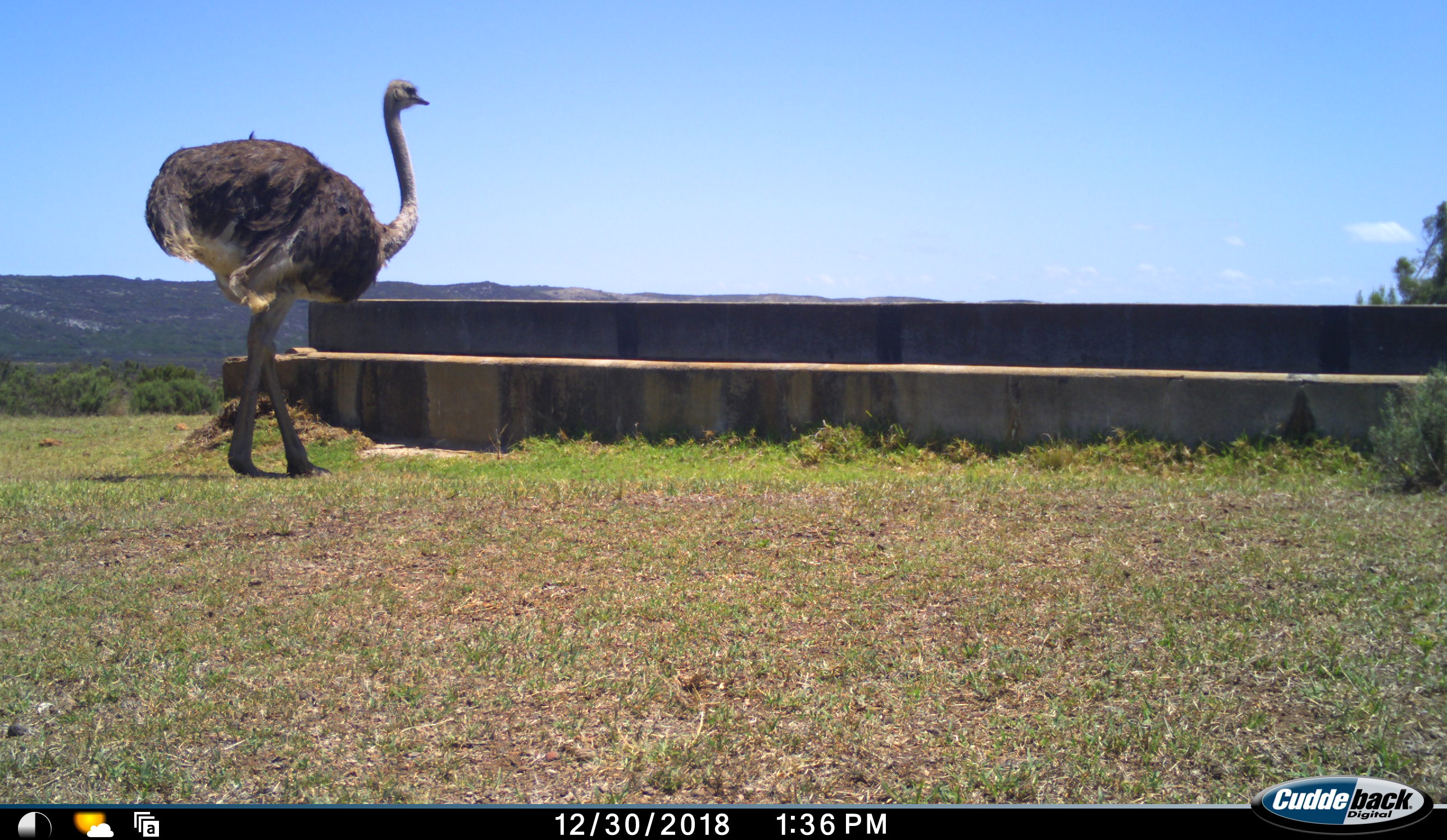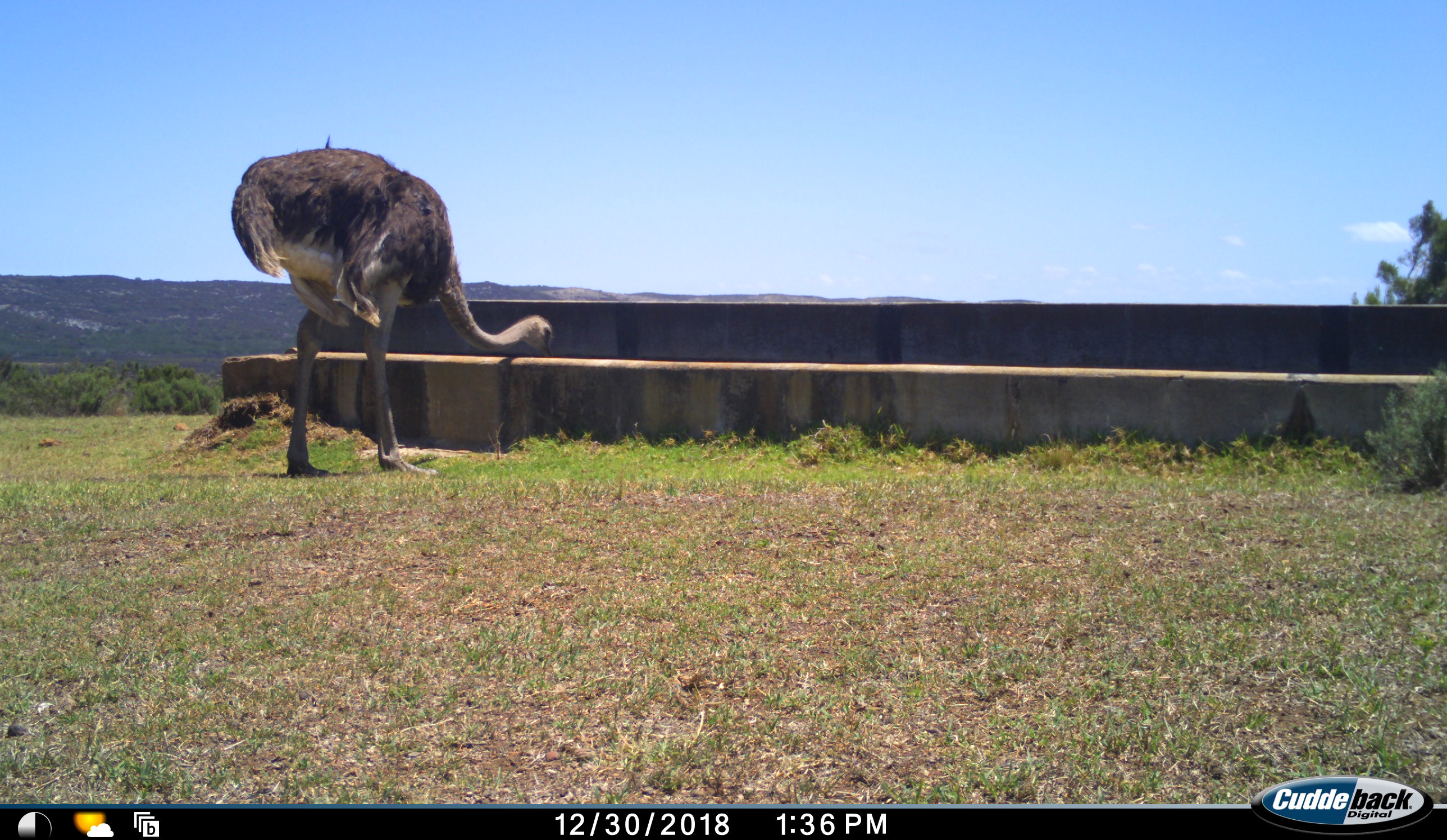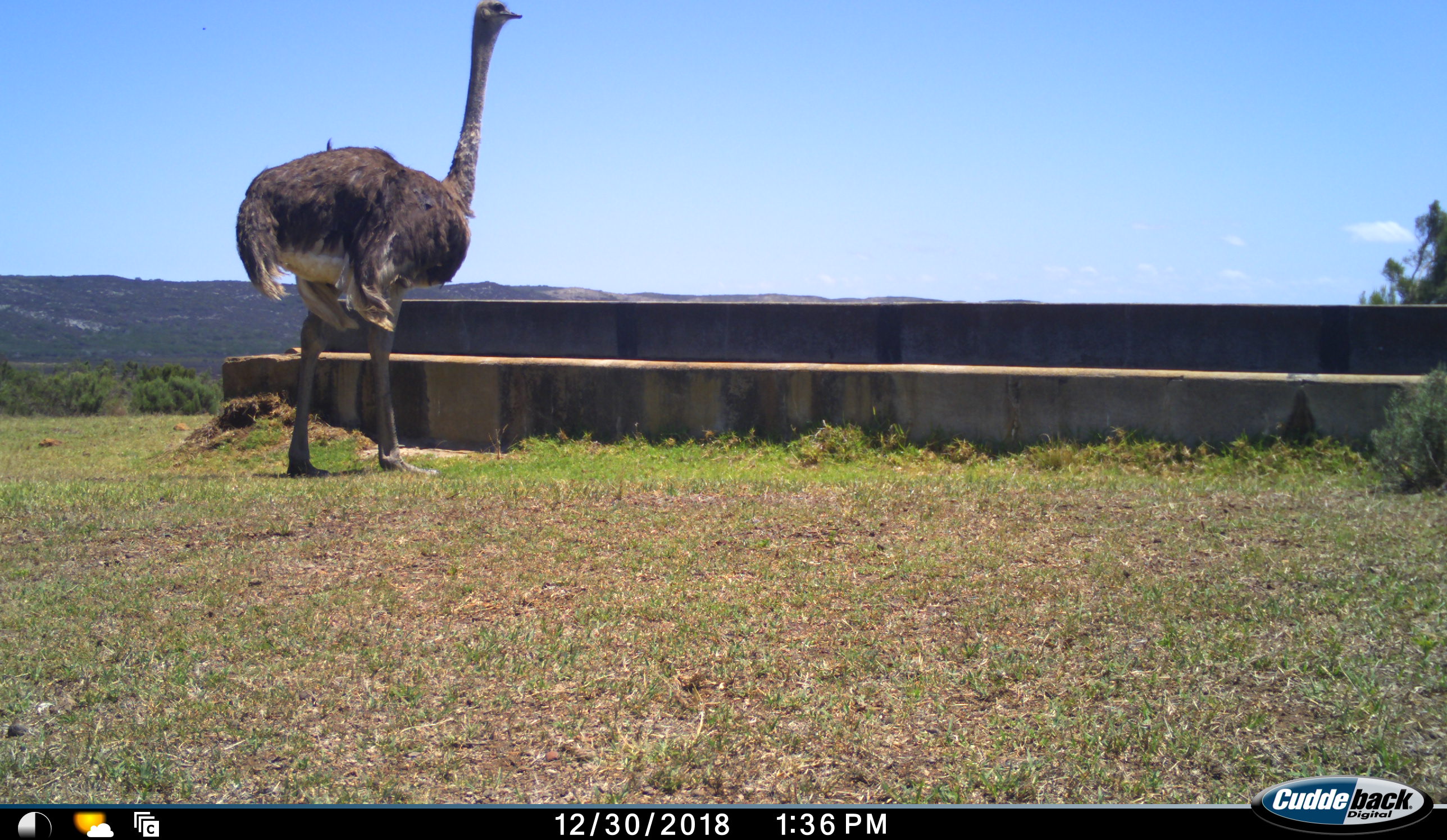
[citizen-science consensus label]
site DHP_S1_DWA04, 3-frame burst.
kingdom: Animalia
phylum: Chordata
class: Aves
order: Struthioniformes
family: Struthionidae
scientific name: Struthionidae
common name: ostrich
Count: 1.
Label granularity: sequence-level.